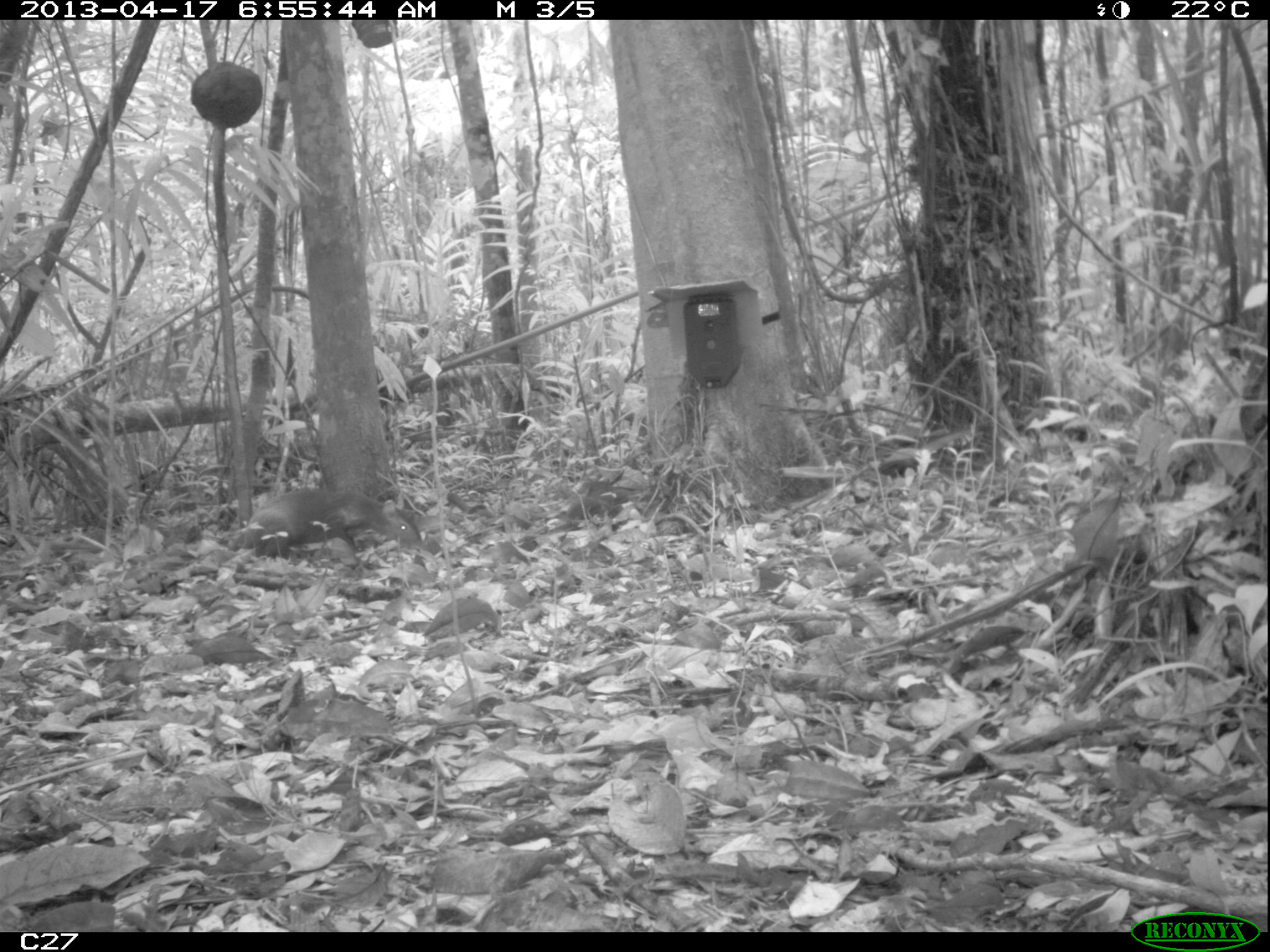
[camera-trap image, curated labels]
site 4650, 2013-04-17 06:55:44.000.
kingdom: Animalia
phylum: Chordata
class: Mammalia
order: Rodentia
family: Dasyproctidae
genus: Dasyprocta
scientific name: Dasyprocta leporina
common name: red-rumped agouti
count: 1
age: adult